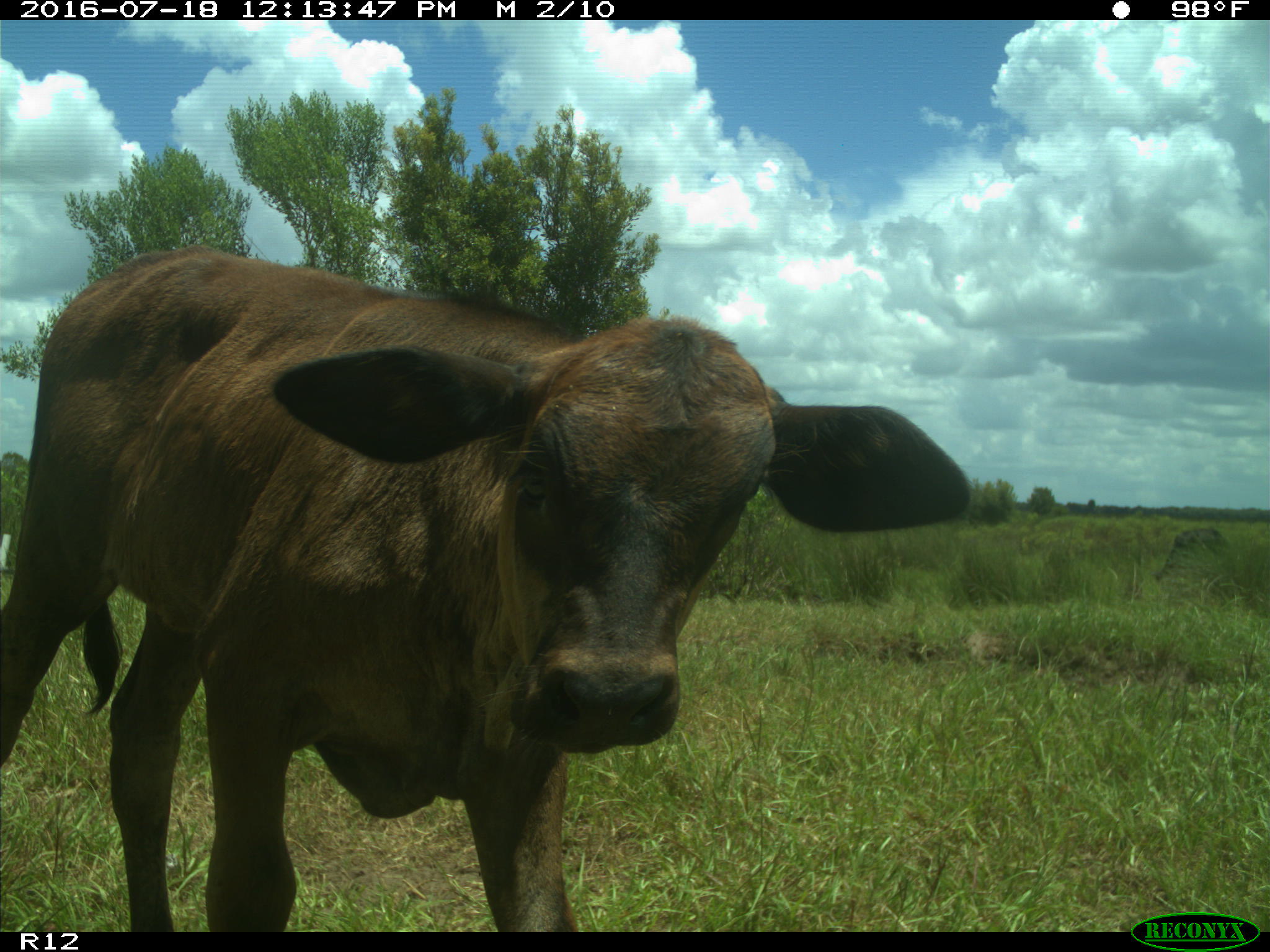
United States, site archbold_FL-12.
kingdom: Animalia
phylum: Chordata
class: Mammalia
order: Artiodactyla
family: Bovidae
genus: Bos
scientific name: Bos taurus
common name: domestic cow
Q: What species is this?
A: Bos taurus (domestic cow).